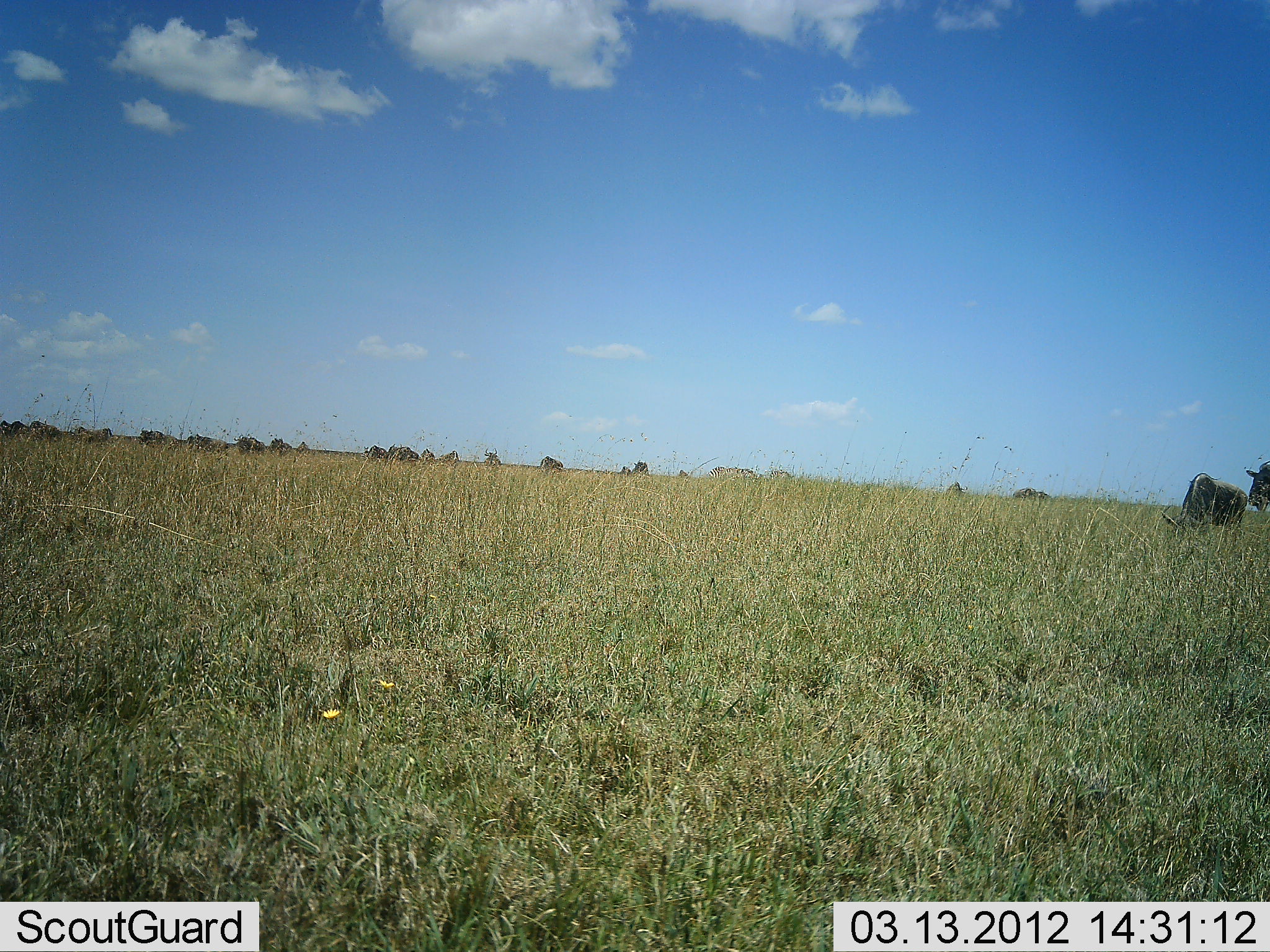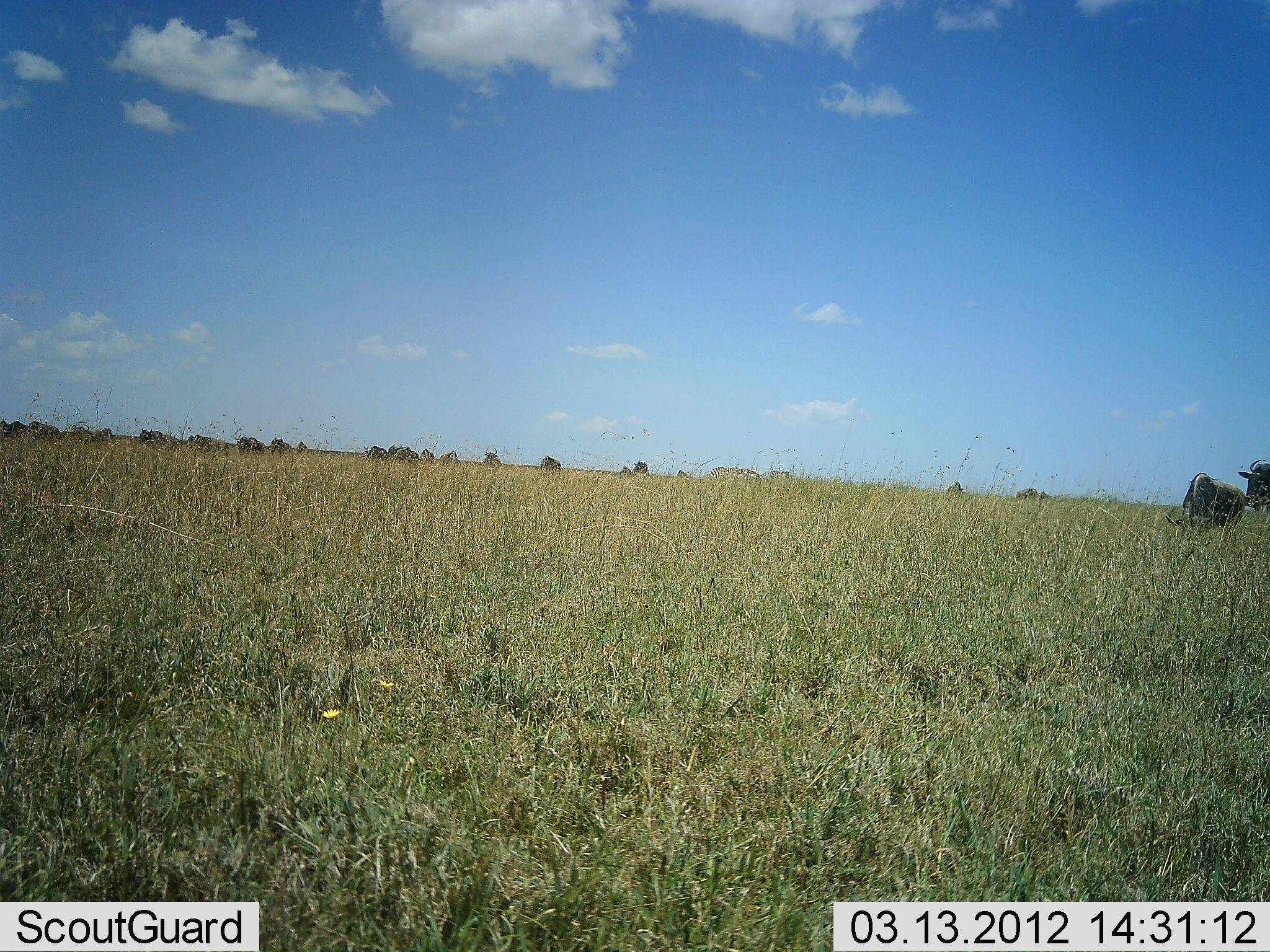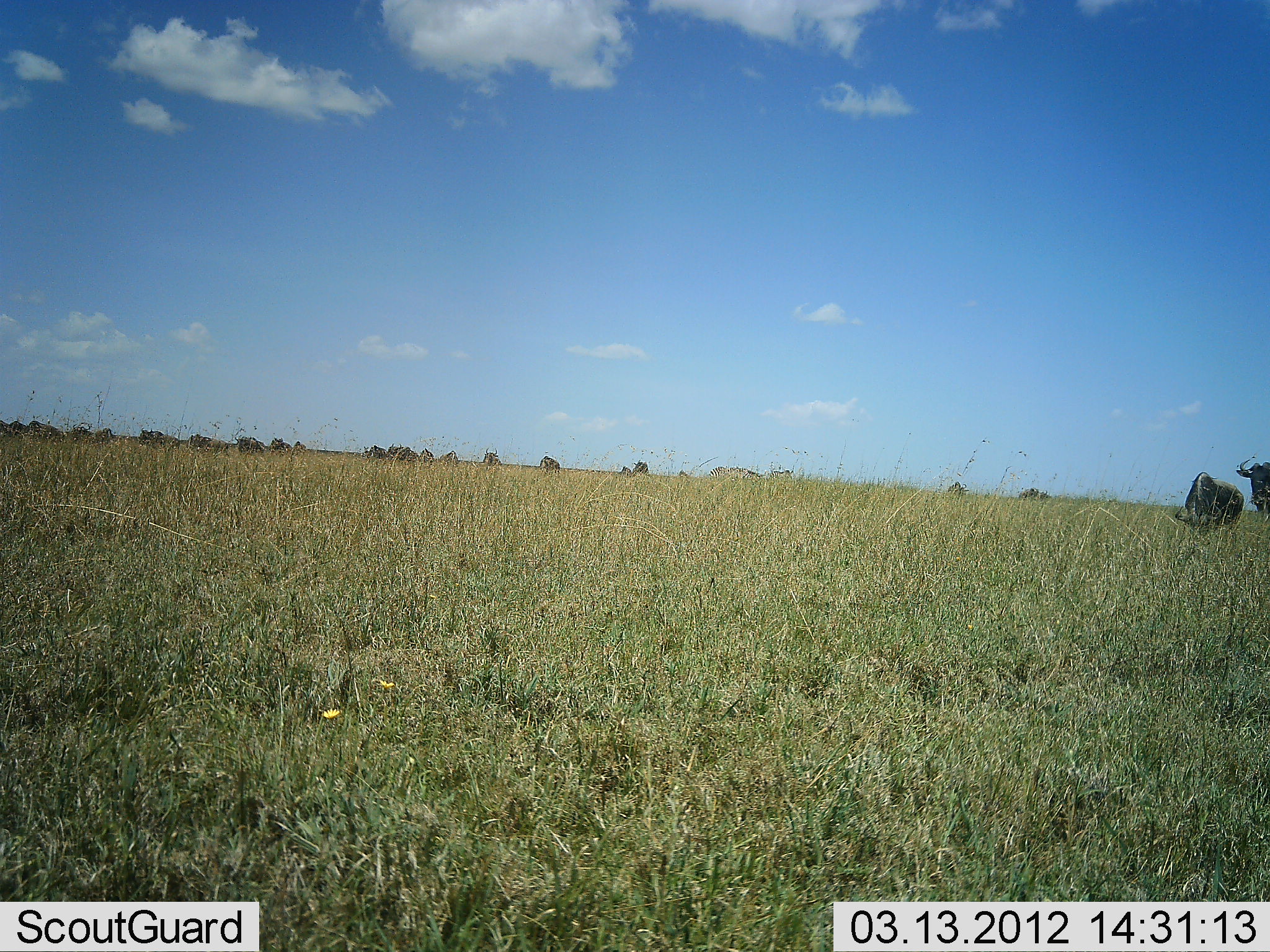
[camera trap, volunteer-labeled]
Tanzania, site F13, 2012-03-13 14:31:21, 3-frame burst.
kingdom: Animalia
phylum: Chordata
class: Mammalia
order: Artiodactyla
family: Bovidae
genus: Connochaetes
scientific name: Connochaetes taurinus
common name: blue wildebeest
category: wildebeest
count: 11-50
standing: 64%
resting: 0%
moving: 36%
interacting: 0%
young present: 0%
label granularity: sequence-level